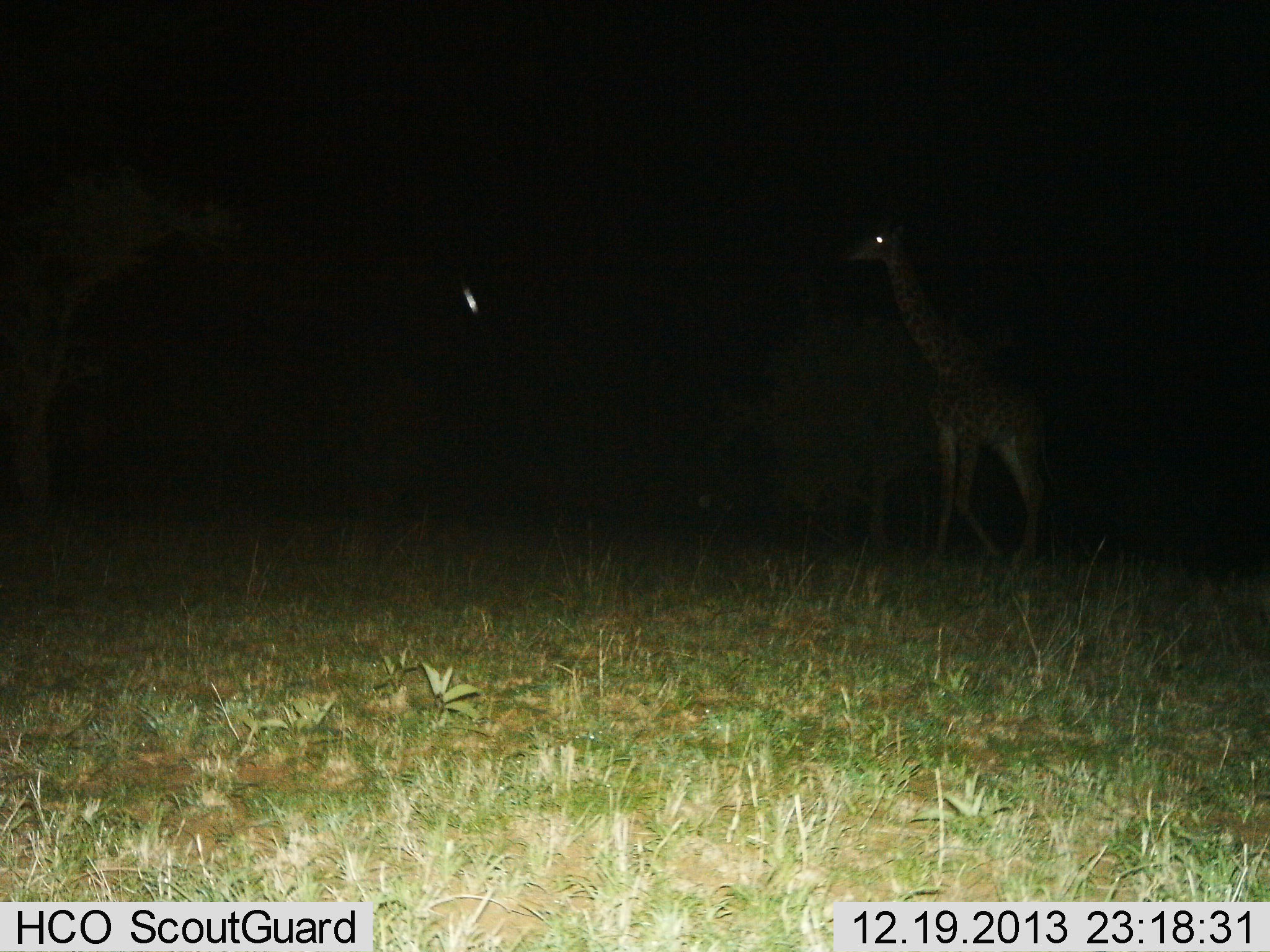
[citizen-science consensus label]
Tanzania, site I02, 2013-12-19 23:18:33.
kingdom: Animalia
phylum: Chordata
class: Mammalia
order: Artiodactyla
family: Giraffidae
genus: Giraffa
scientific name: Giraffa camelopardalis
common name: giraffe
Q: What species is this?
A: Giraffe (Giraffa camelopardalis).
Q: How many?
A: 1.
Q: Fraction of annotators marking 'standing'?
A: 40%.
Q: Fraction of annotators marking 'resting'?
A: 0%.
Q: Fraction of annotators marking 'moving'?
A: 67%.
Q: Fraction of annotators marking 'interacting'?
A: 0%.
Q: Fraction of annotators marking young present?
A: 0%.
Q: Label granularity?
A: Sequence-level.